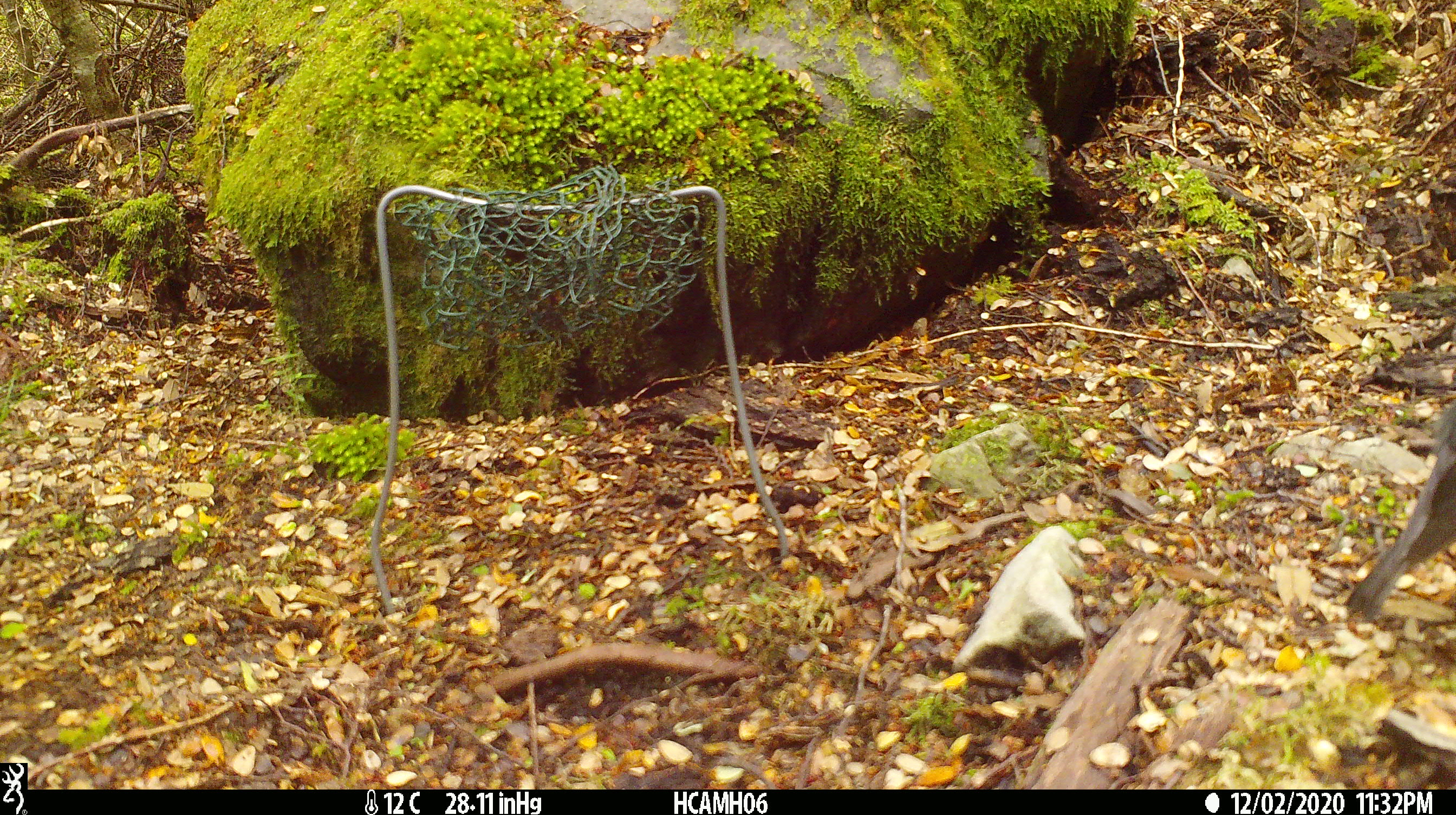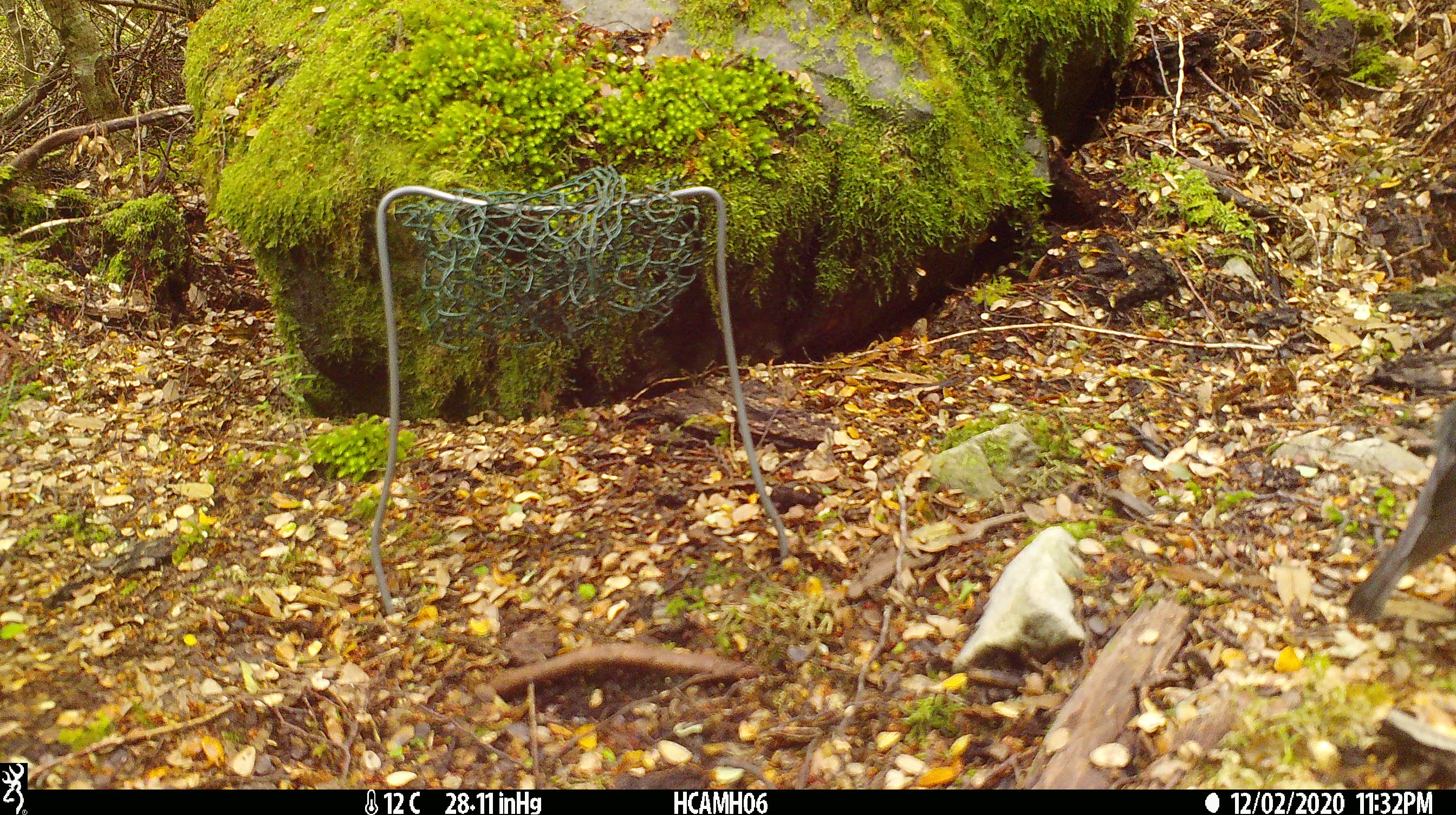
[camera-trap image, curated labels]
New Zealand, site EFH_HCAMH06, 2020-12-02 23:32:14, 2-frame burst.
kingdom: Animalia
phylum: Chordata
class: Aves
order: Passeriformes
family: Petroicidae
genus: Petroica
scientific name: Petroica australis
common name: new zealand robin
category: robin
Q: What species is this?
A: Robin (new zealand robin) (Petroica australis).